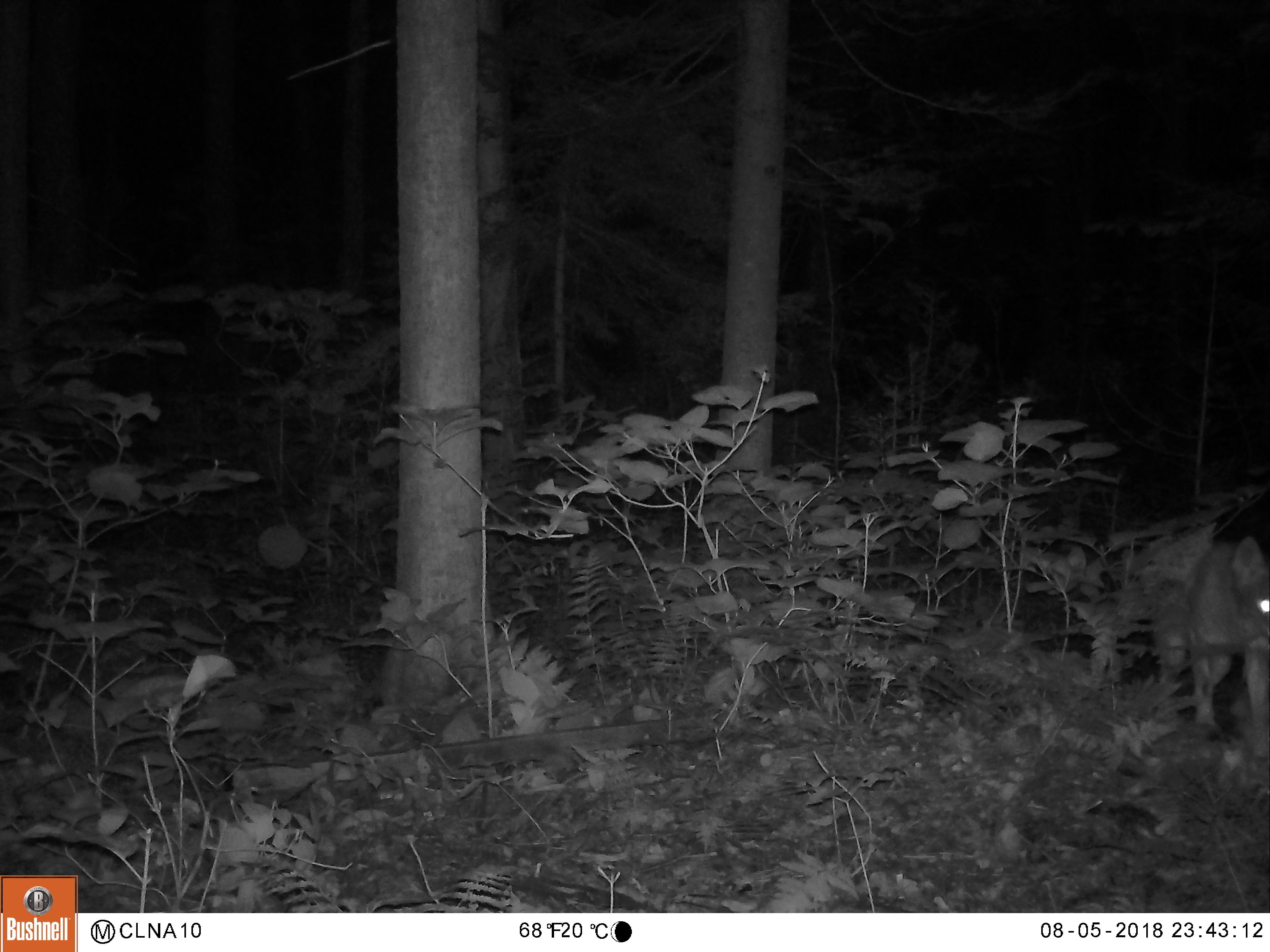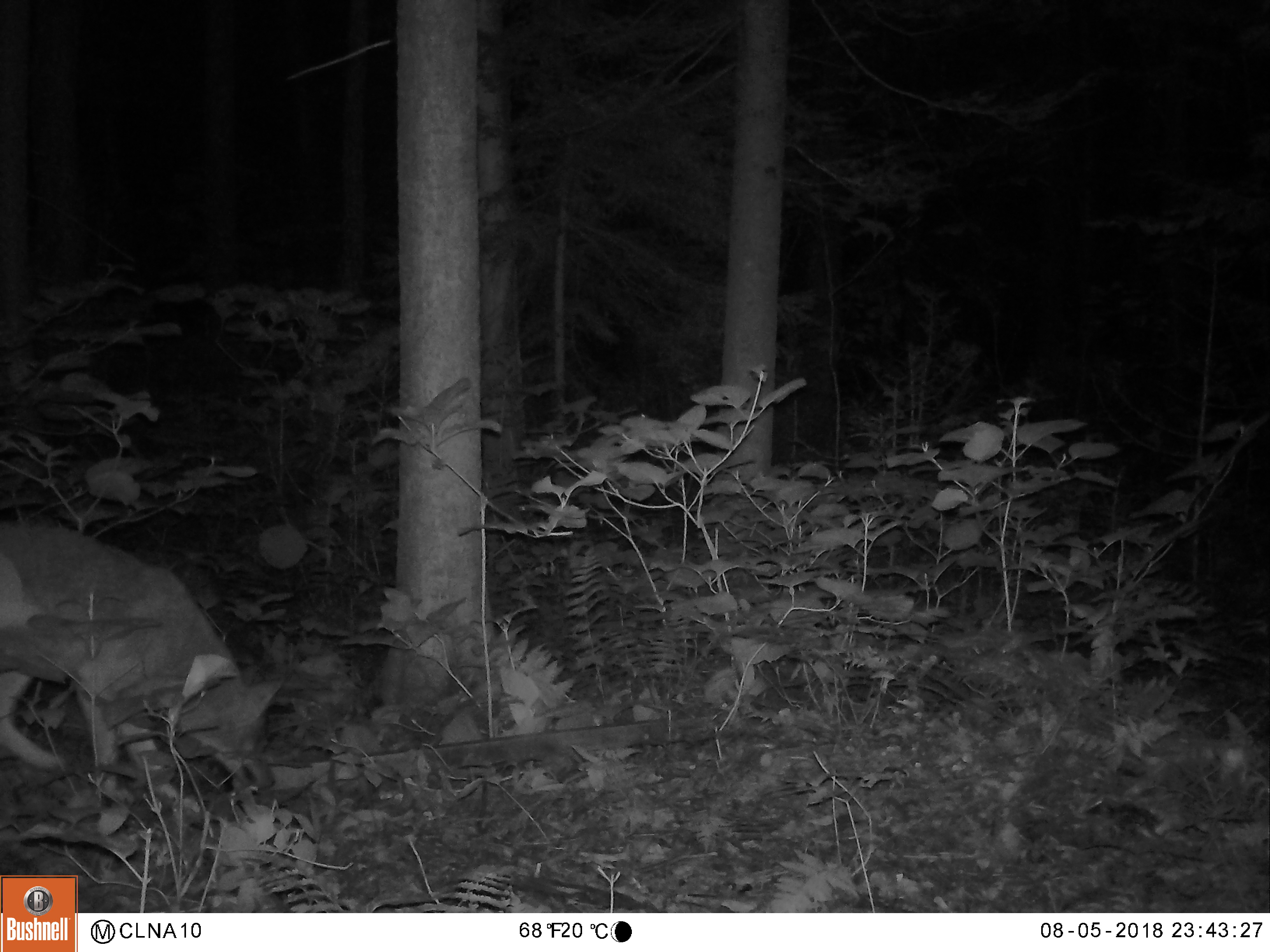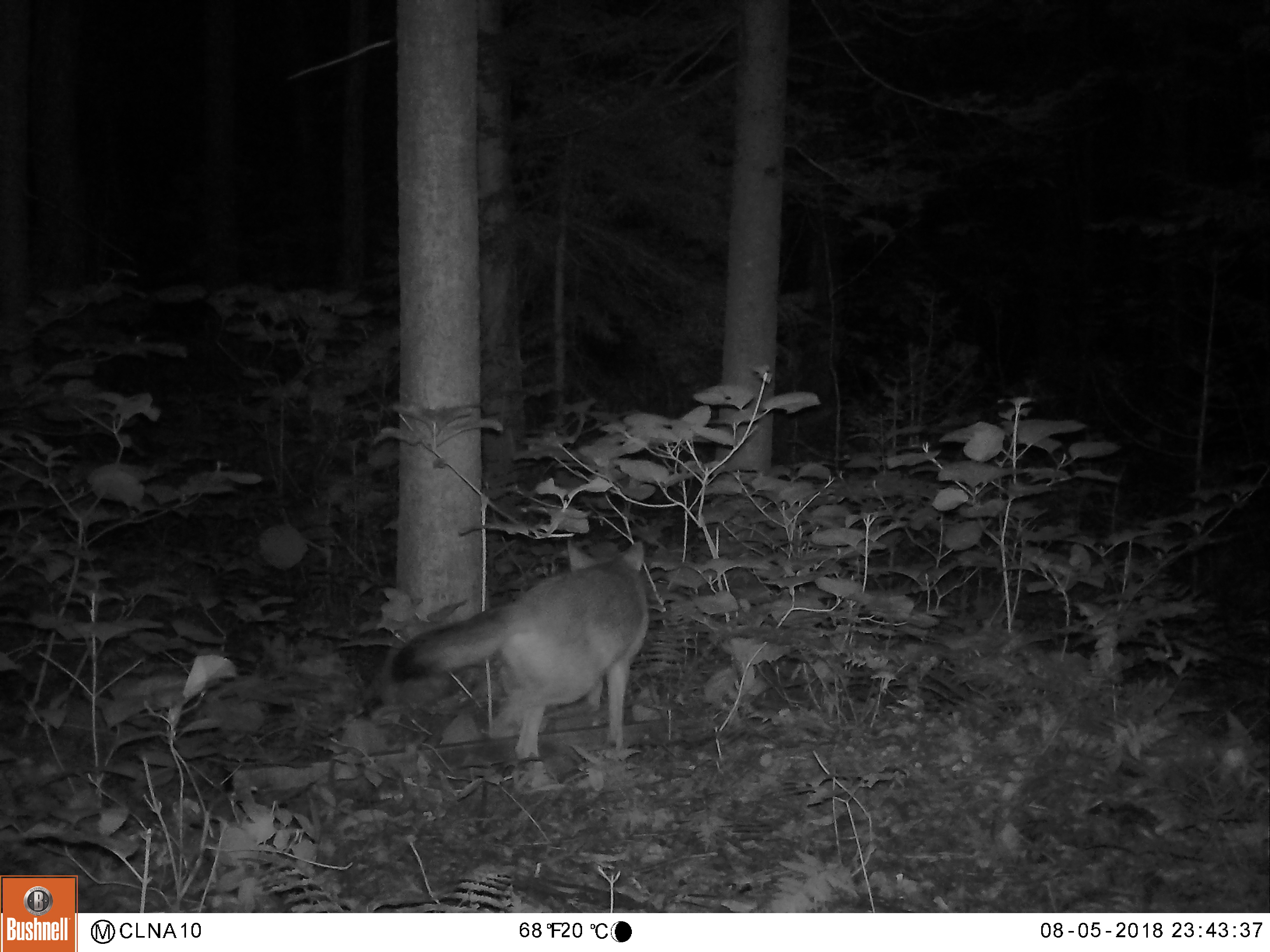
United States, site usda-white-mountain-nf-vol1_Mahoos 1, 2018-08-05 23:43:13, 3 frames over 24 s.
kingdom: Animalia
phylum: Chordata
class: Mammalia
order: Carnivora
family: Canidae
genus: Canis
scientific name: Canis latrans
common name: coyote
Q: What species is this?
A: Coyote (Canis latrans).